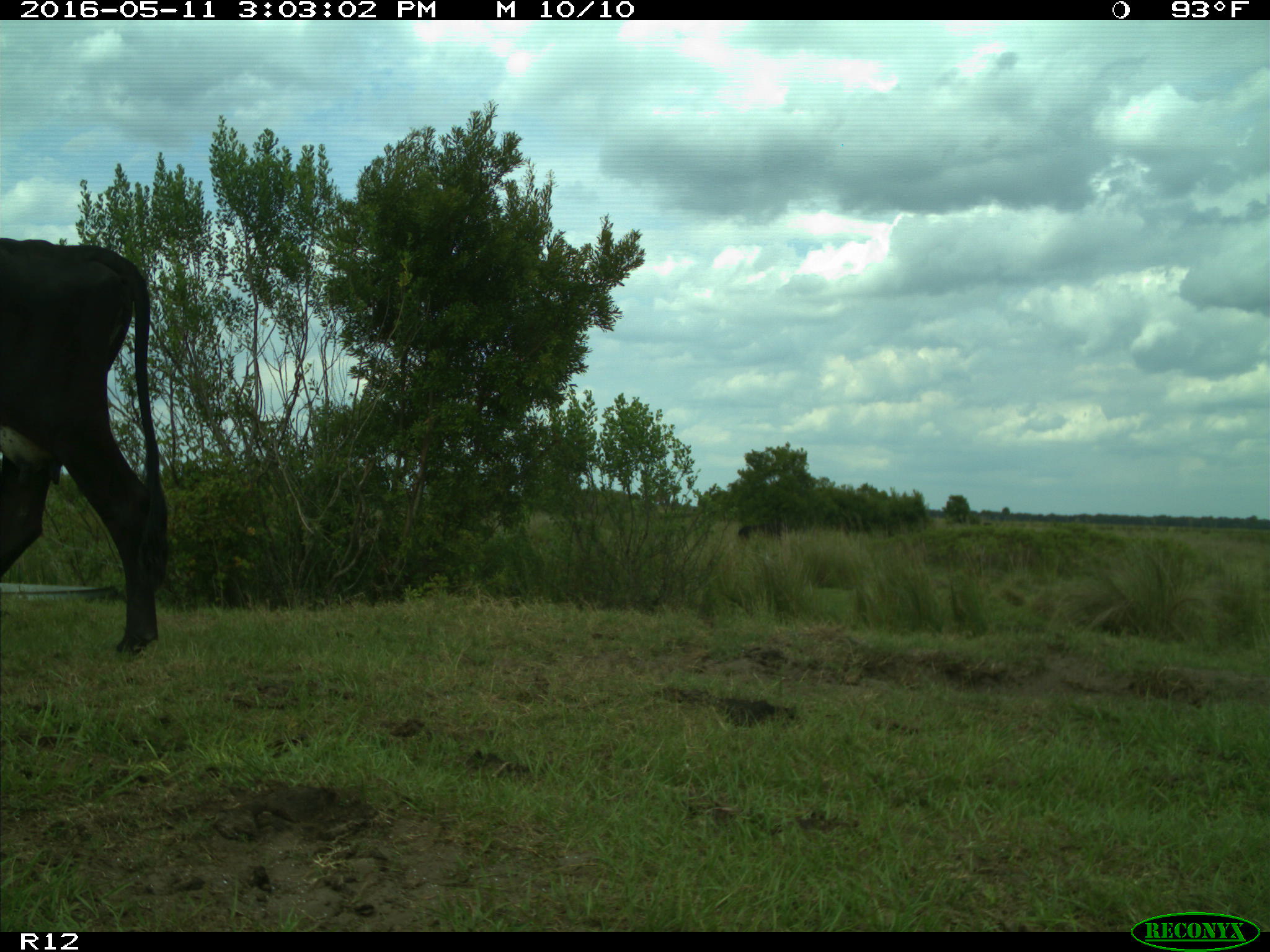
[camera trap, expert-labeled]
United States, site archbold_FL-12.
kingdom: Animalia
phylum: Chordata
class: Mammalia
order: Artiodactyla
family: Bovidae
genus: Bos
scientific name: Bos taurus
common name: domestic cow